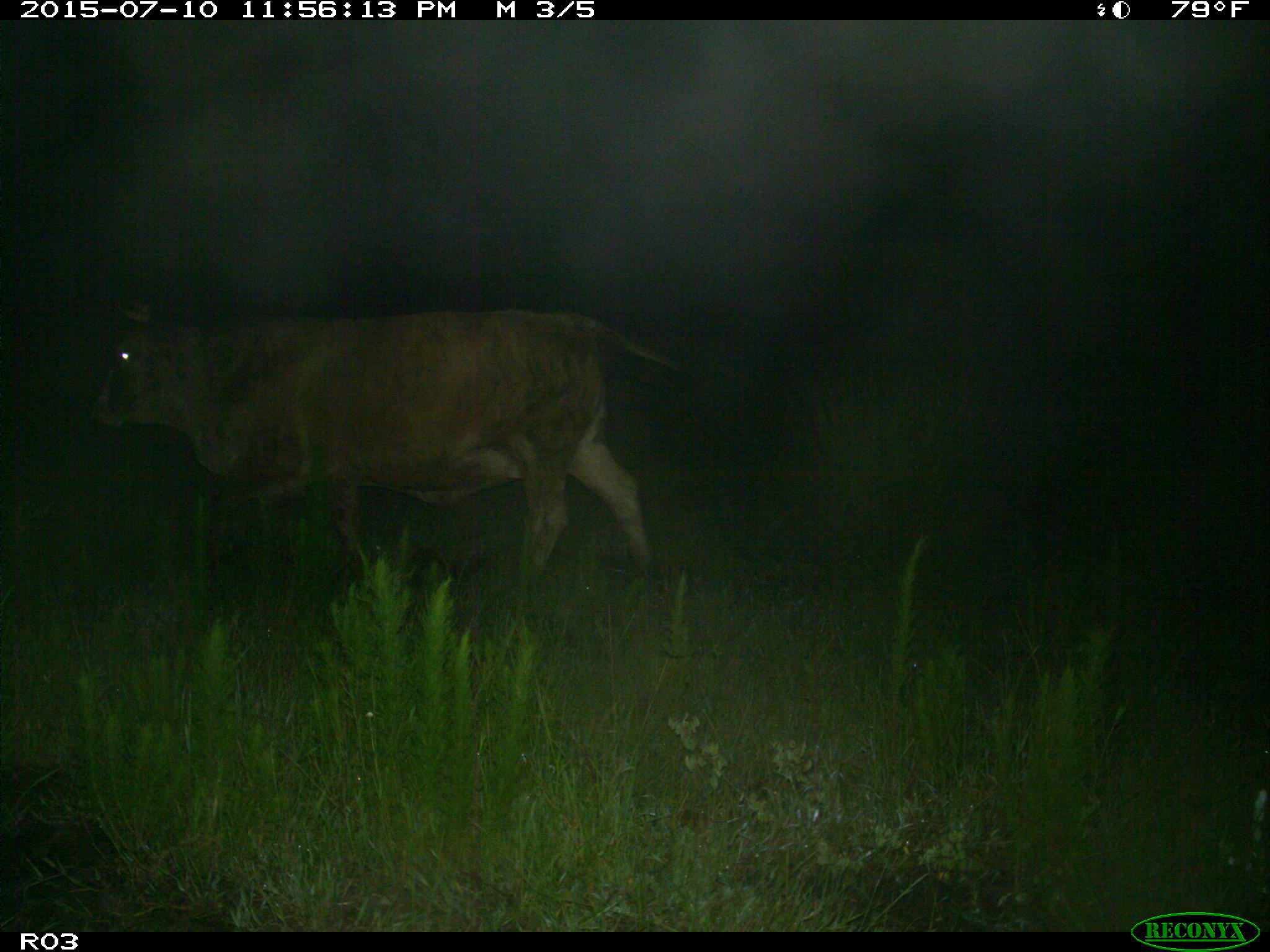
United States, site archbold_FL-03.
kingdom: Animalia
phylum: Chordata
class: Mammalia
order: Artiodactyla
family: Bovidae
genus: Bos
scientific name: Bos taurus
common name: domestic cow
Bos taurus (domestic cow).